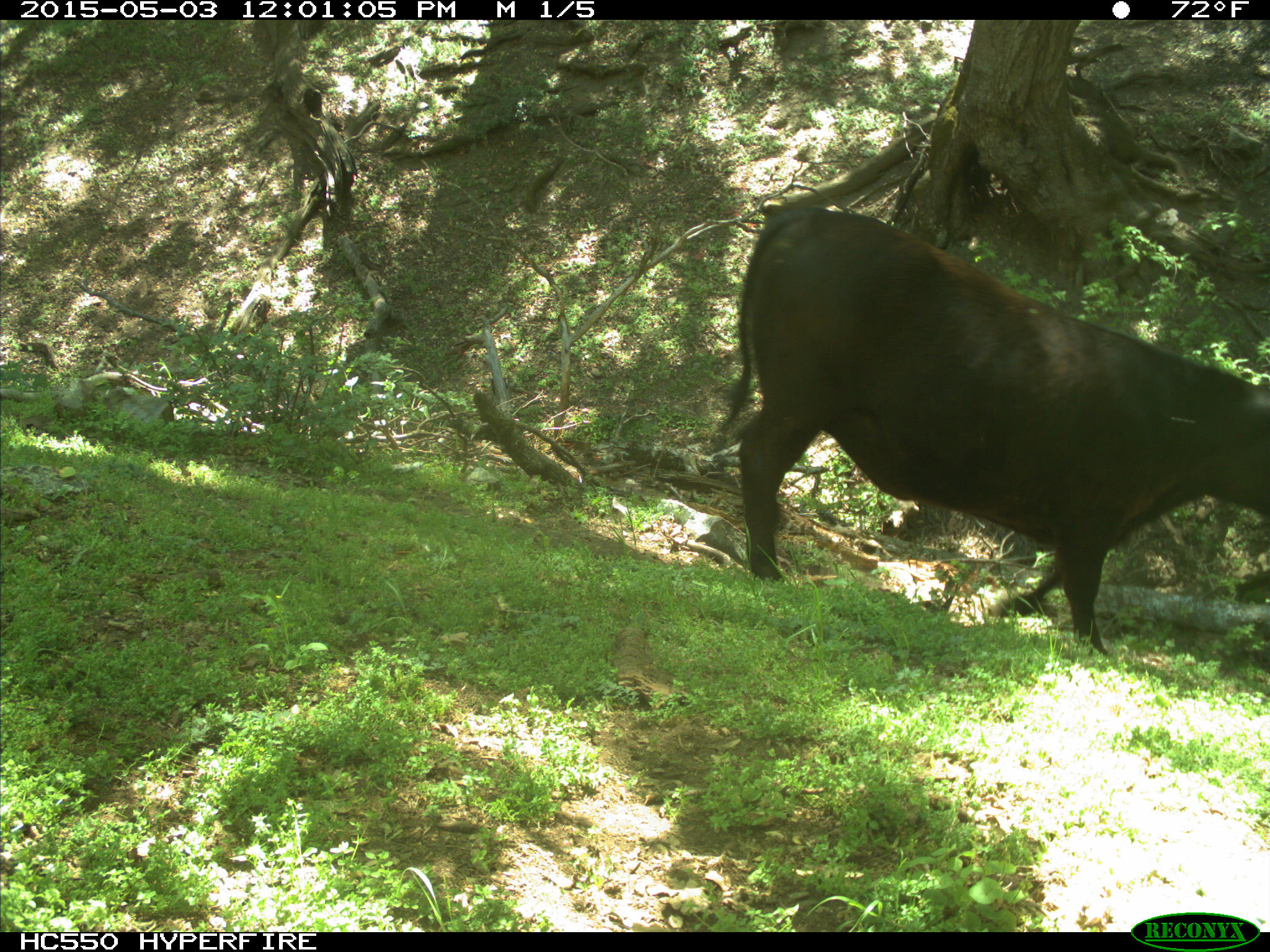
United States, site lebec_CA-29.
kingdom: Animalia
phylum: Chordata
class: Mammalia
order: Artiodactyla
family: Bovidae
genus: Bos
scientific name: Bos taurus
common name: domestic cow